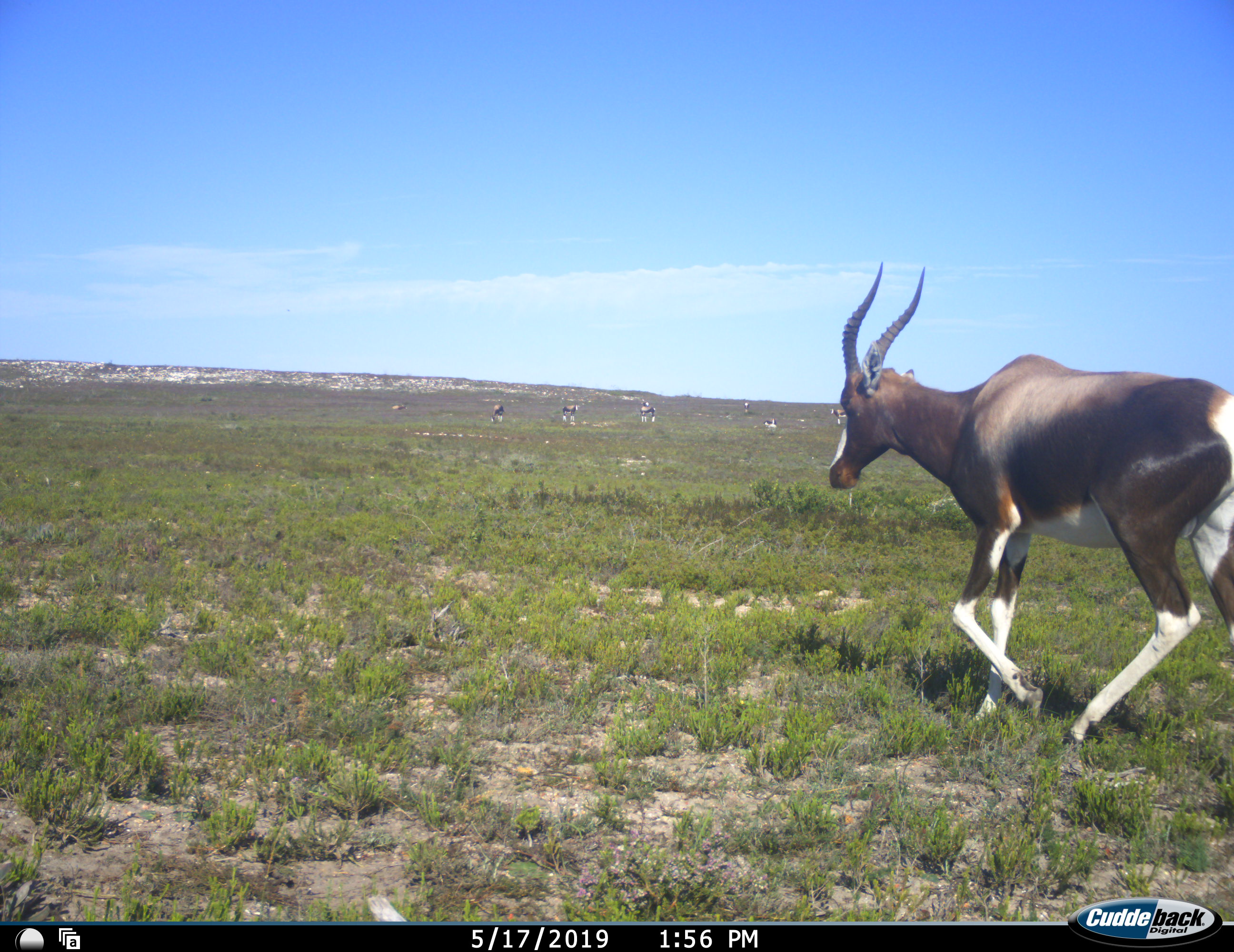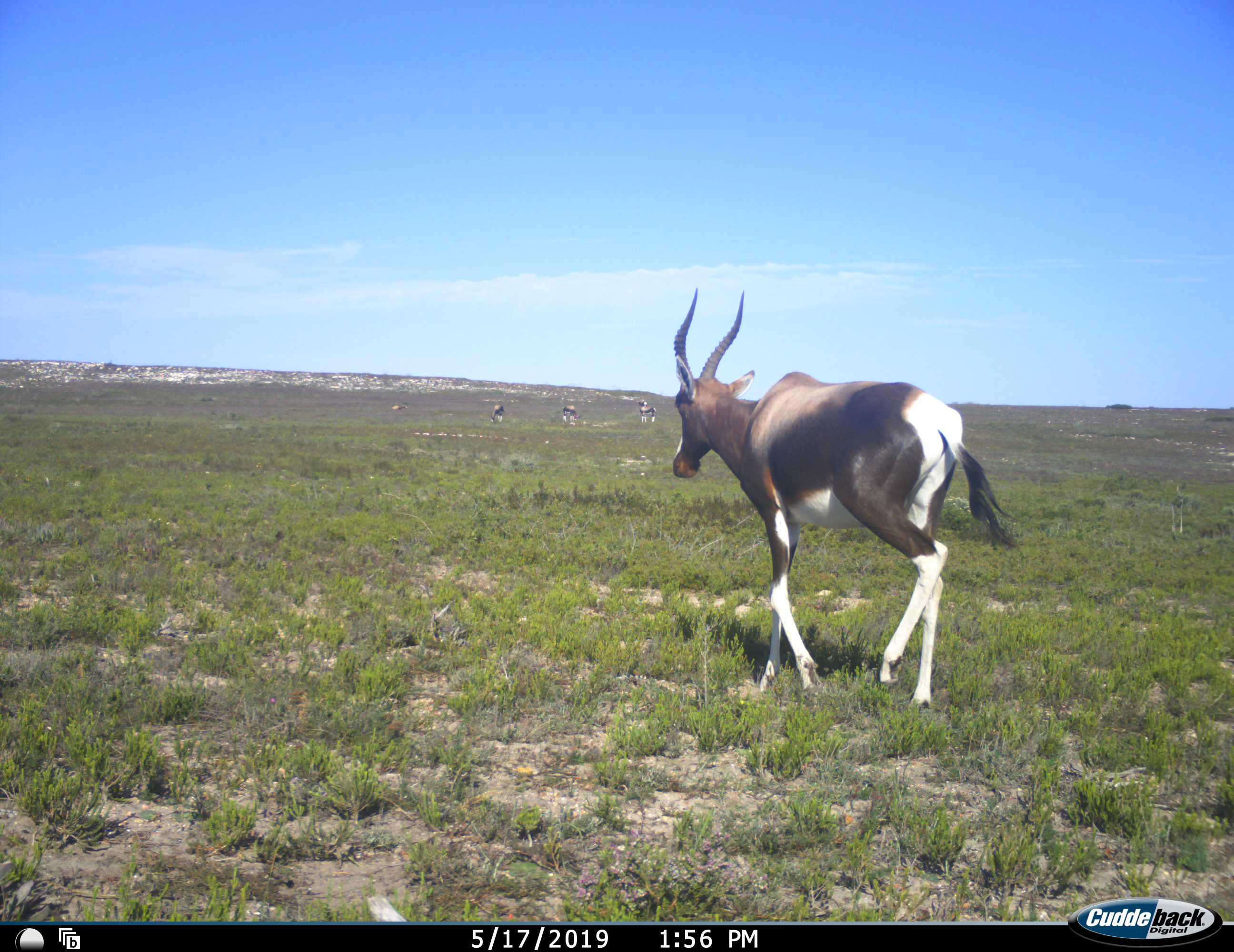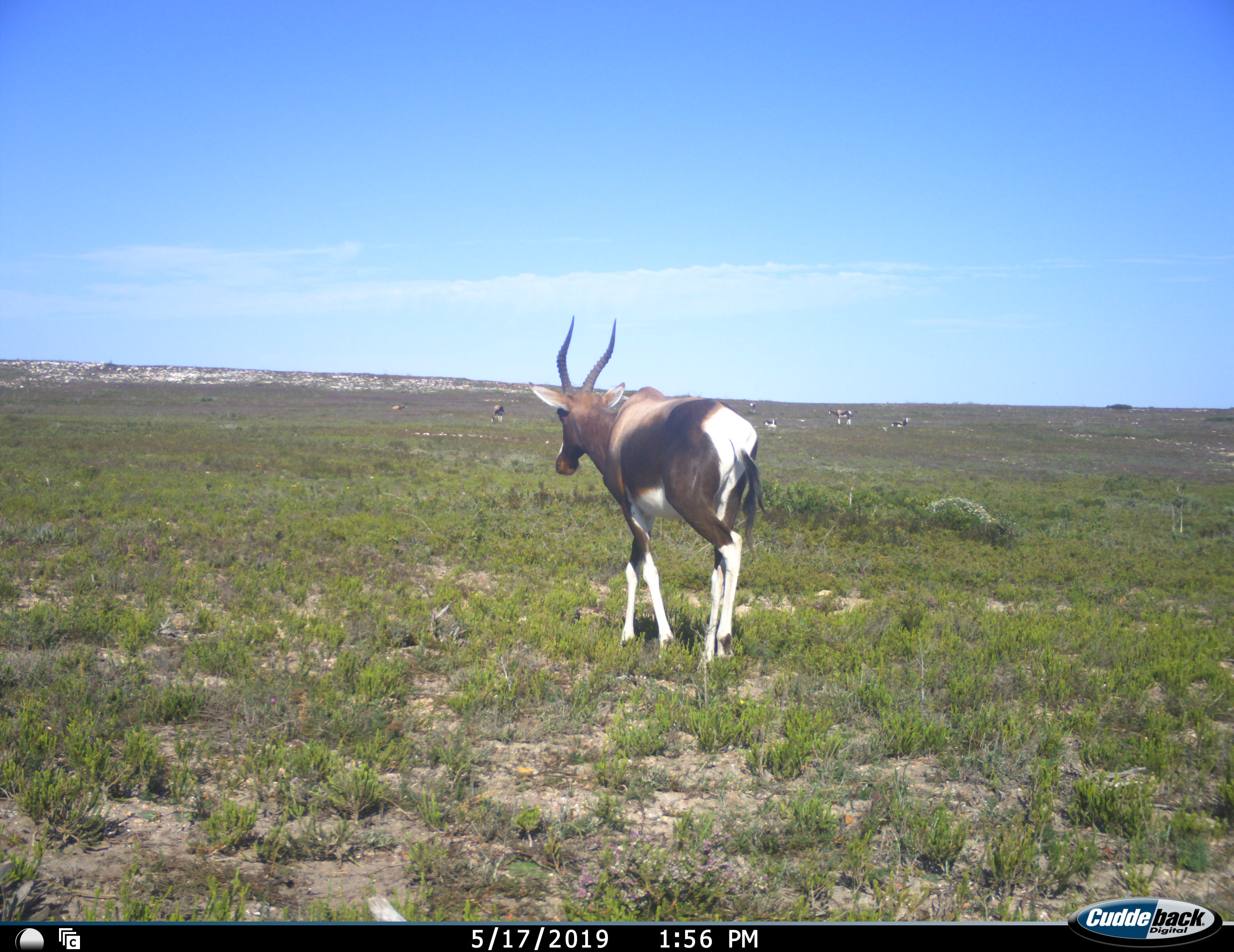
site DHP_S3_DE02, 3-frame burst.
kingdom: Animalia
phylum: Chordata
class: Mammalia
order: Artiodactyla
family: Bovidae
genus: Damaliscus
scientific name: Damaliscus pygargus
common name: bontebok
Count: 9.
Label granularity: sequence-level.